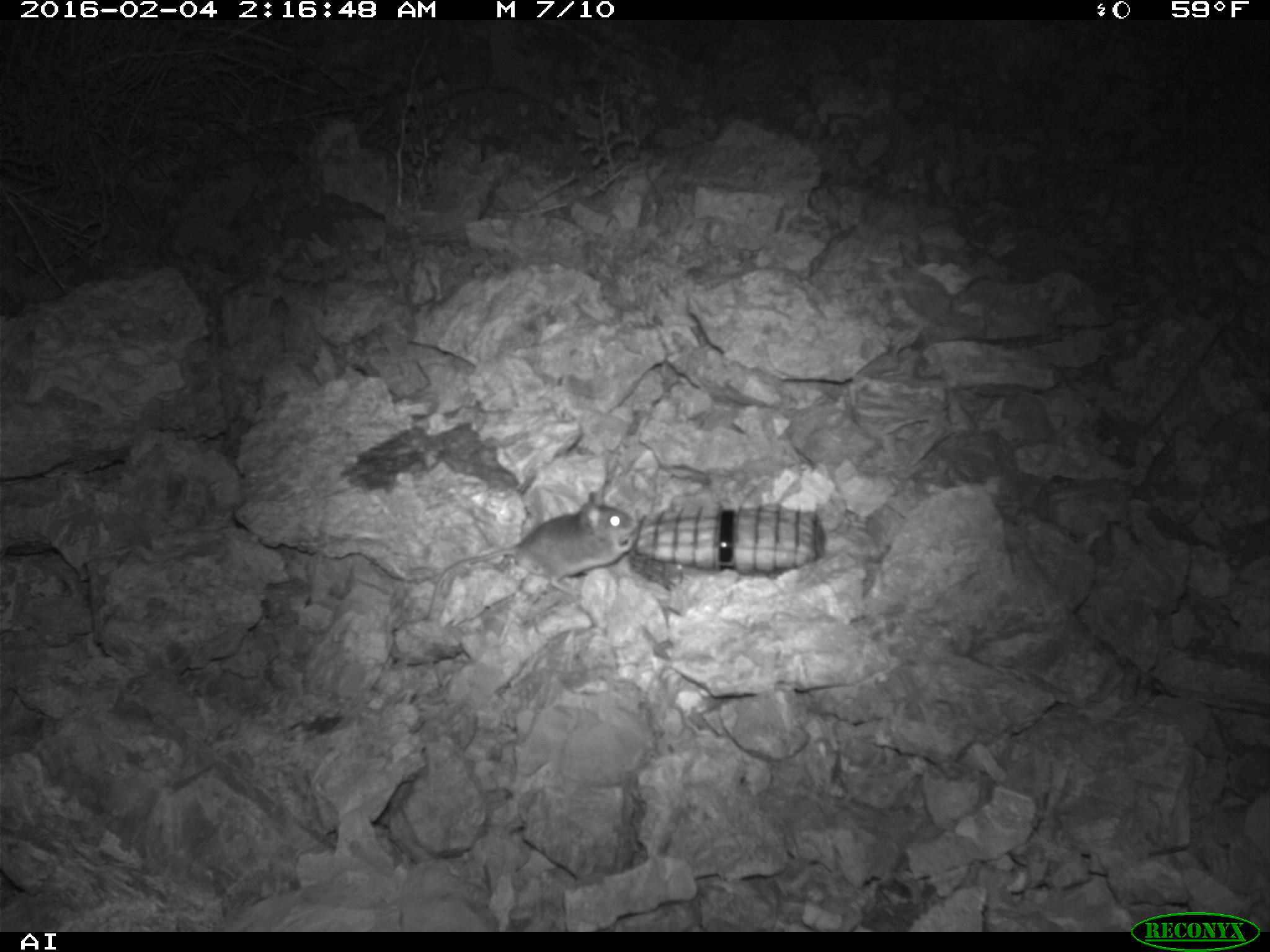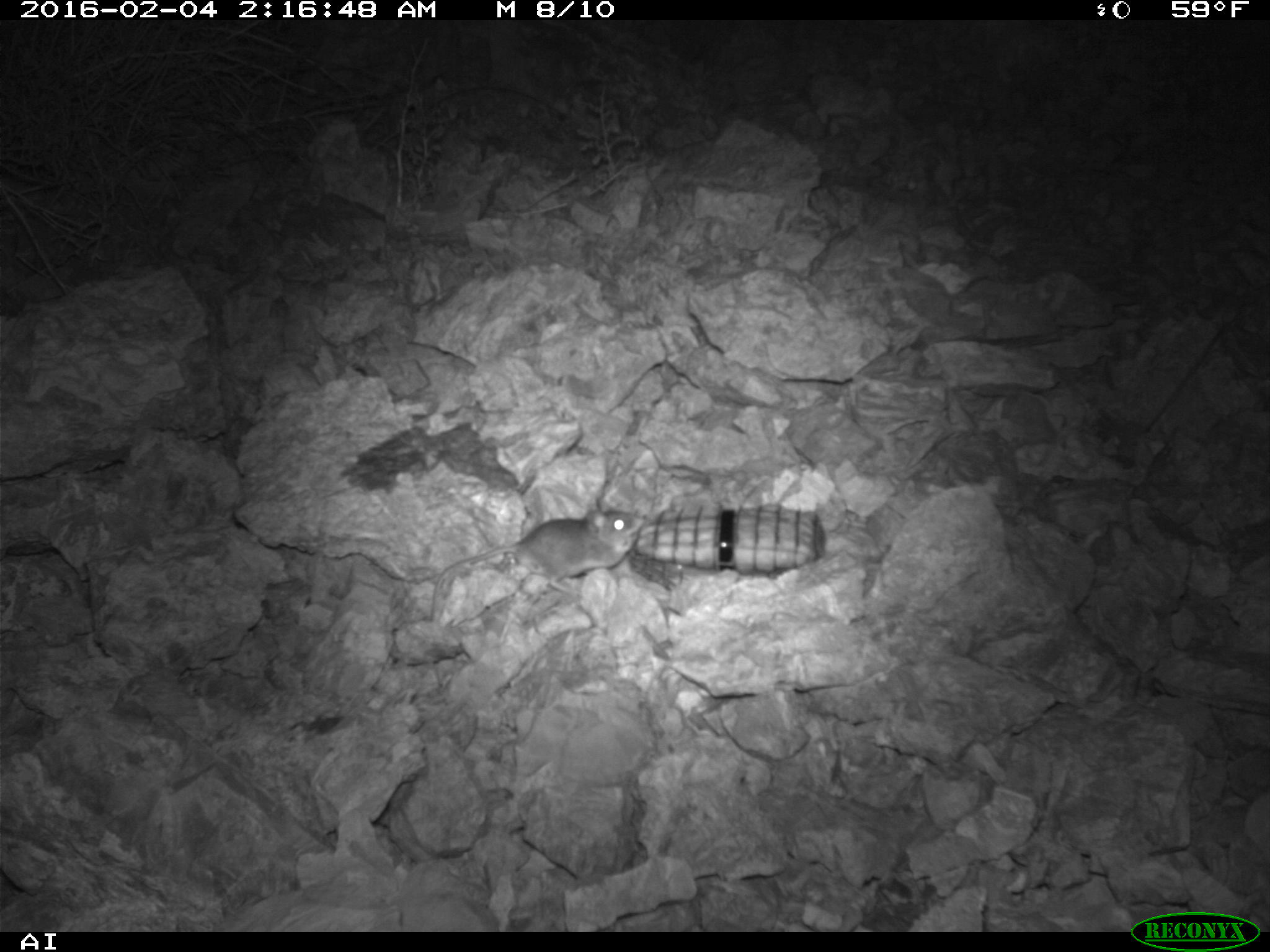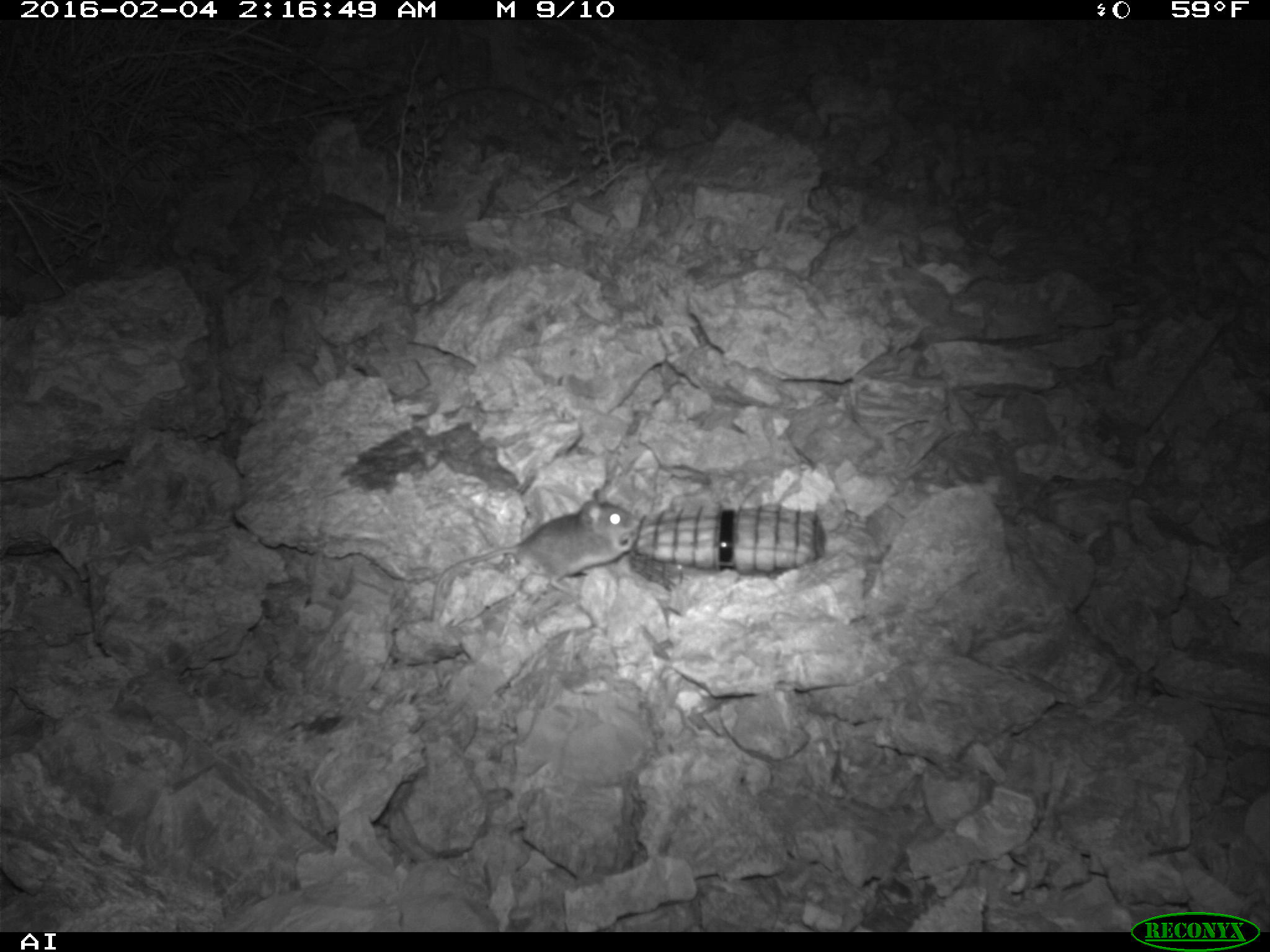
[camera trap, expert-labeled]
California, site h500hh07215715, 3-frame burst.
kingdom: Animalia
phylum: Chordata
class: Mammalia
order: Rodentia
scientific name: Rodentia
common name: rodent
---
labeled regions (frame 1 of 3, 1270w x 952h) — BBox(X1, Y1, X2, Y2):
rodent: BBox(426, 491, 637, 620)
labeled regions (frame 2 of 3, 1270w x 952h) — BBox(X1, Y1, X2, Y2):
rodent: BBox(429, 495, 645, 623)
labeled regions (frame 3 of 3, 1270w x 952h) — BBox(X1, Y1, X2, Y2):
rodent: BBox(429, 489, 640, 620)